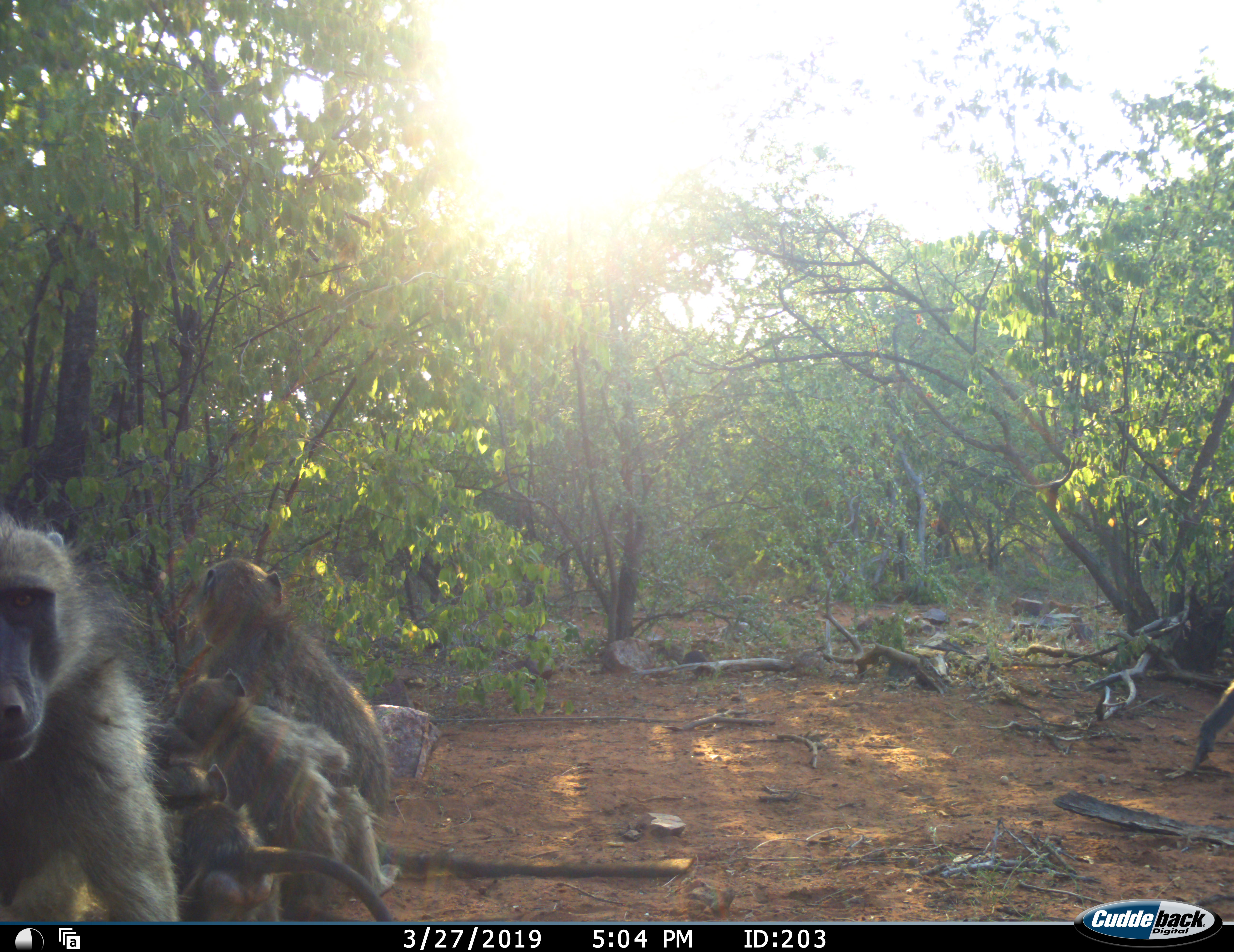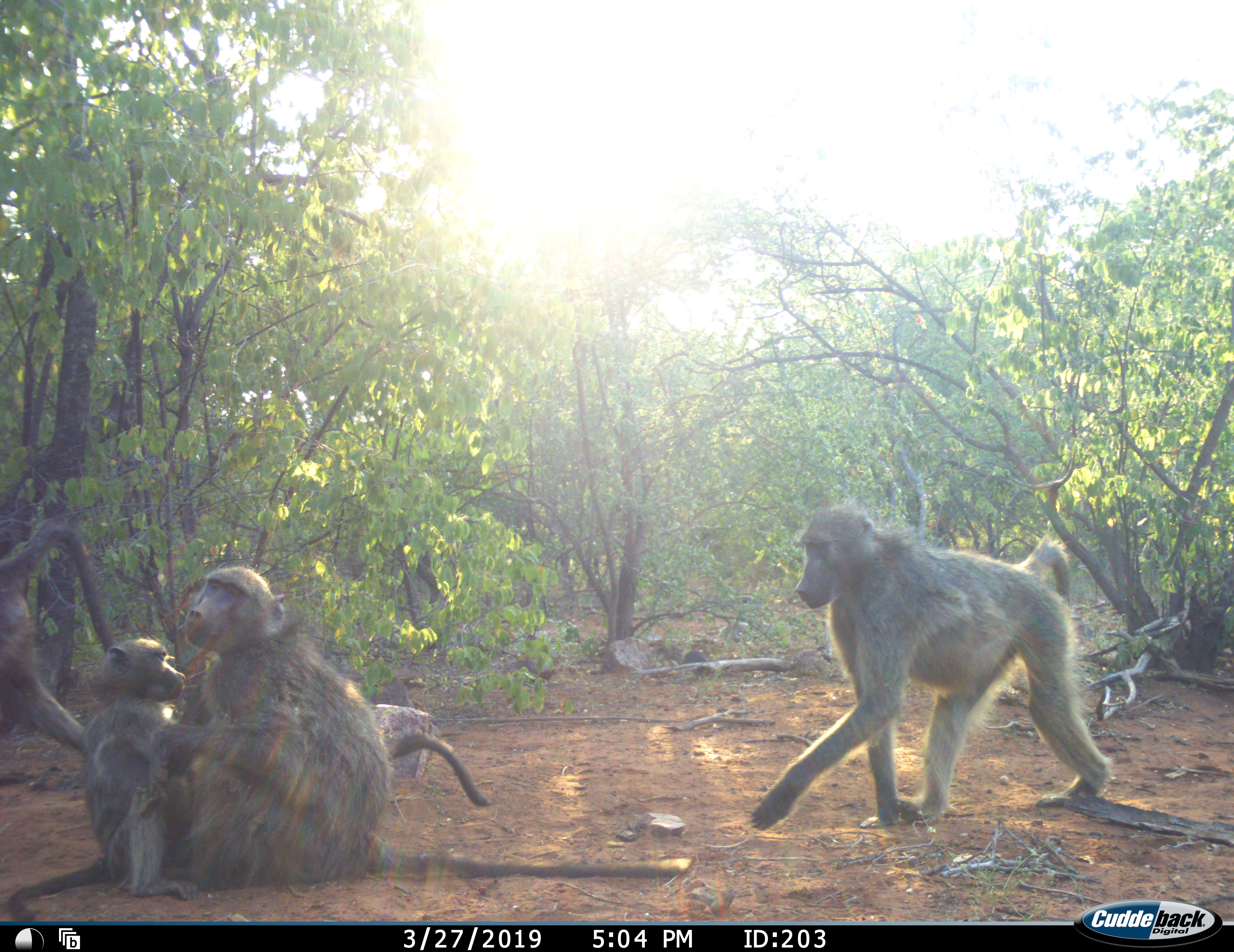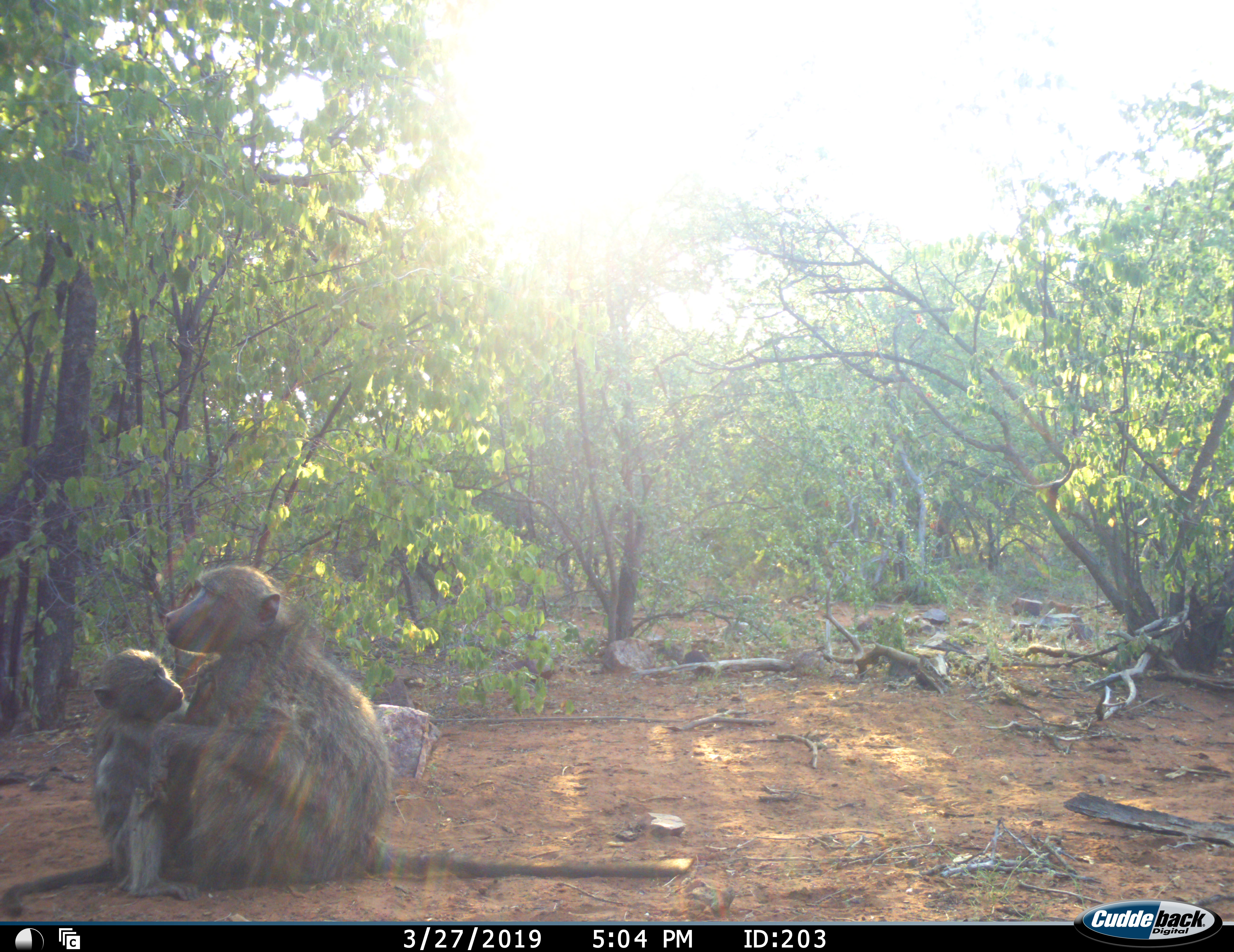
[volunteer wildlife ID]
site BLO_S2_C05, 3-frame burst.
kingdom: Animalia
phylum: Chordata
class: Mammalia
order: Primates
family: Cercopithecidae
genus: Papio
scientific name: Papio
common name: baboon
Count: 4.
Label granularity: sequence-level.